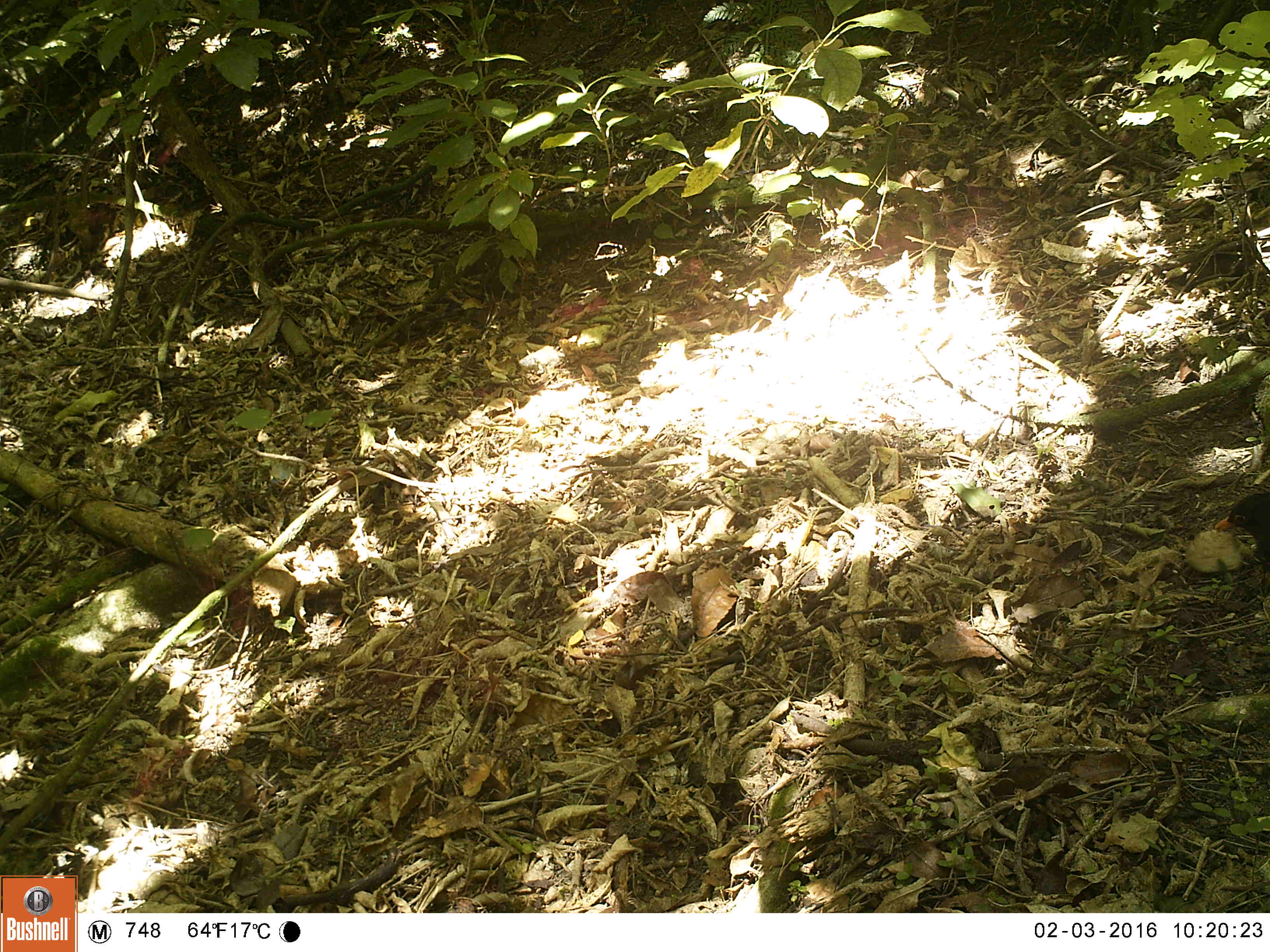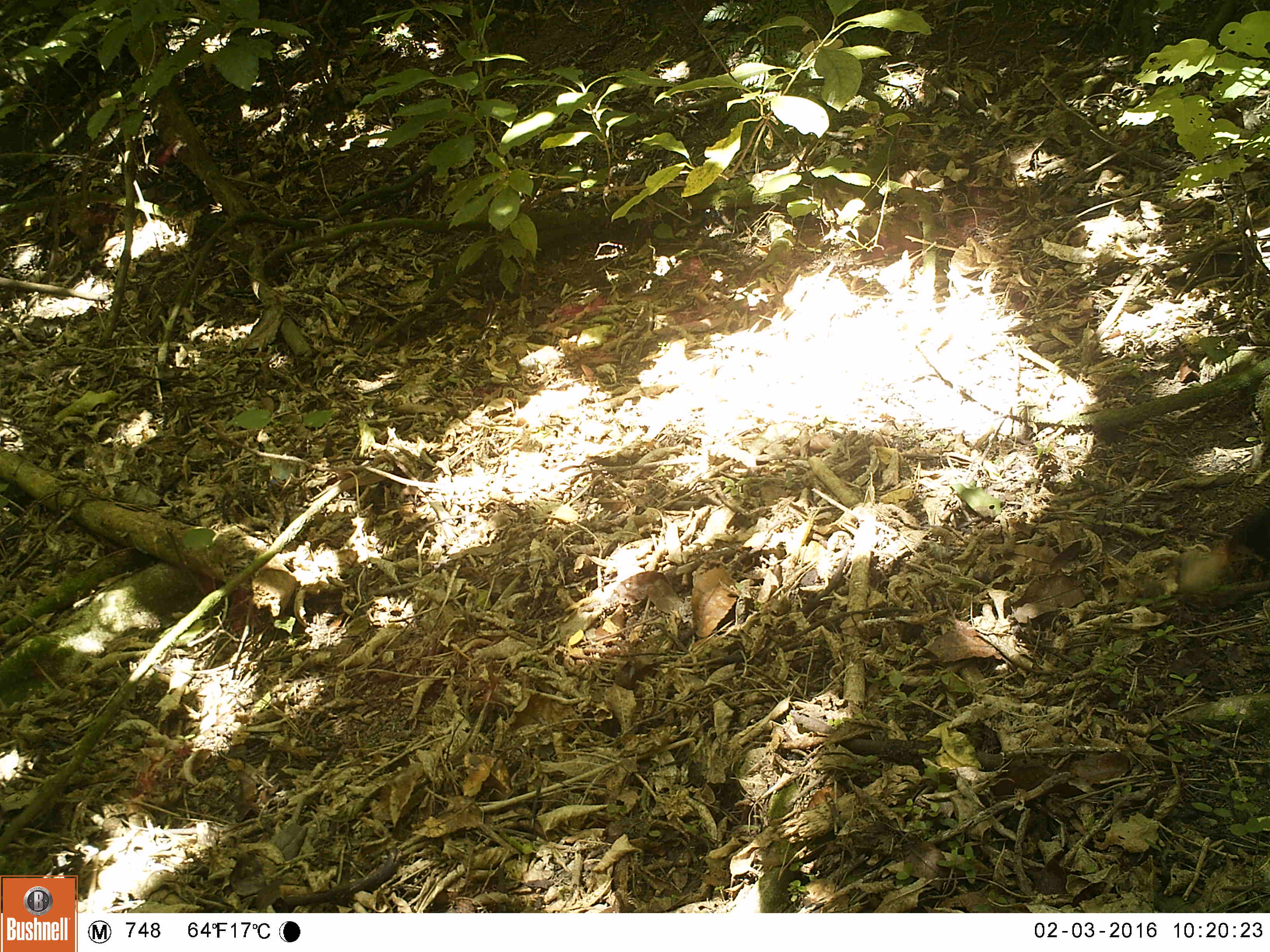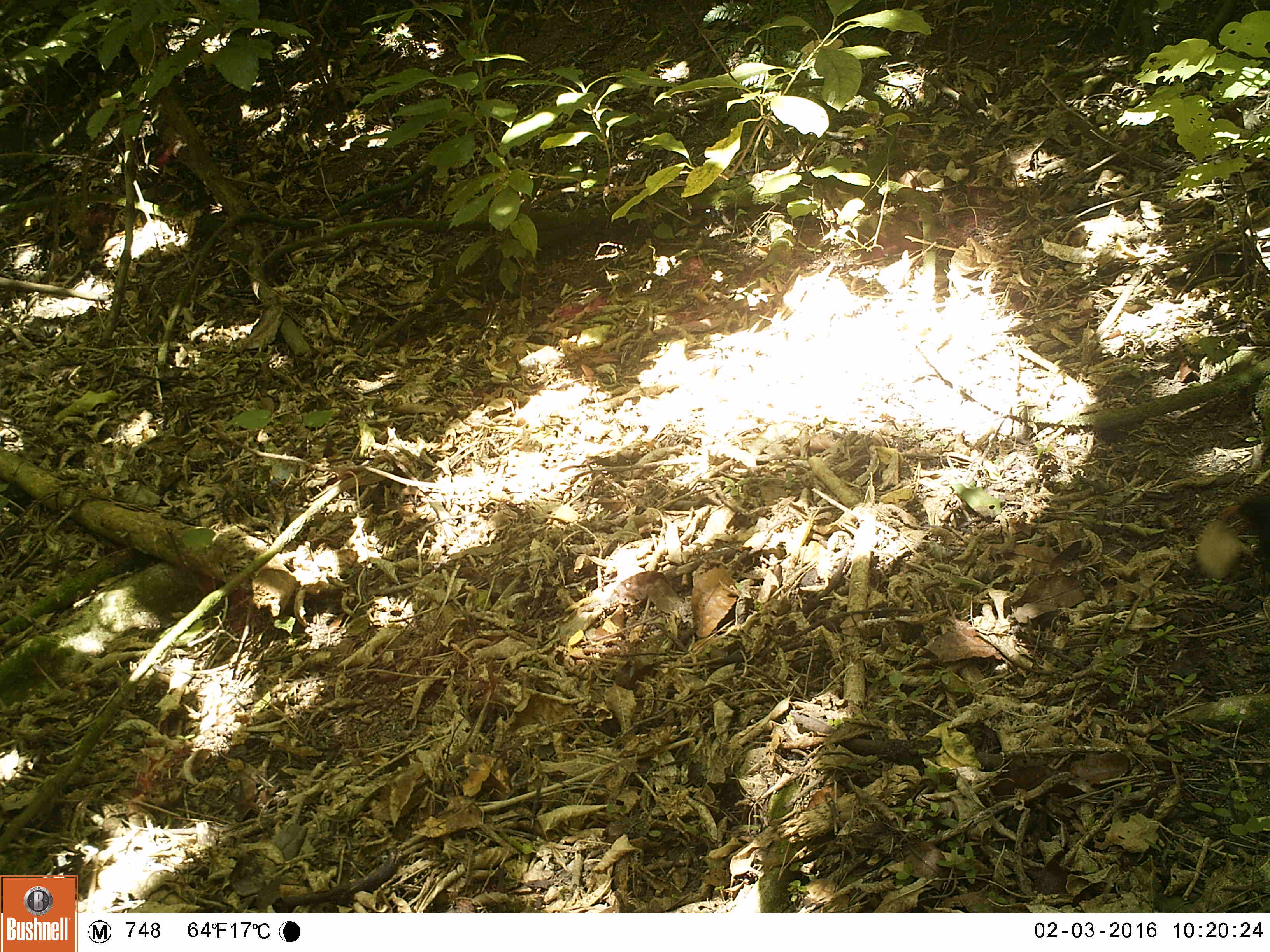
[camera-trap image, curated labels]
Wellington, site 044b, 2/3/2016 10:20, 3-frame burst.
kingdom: Animalia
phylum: Chordata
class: Aves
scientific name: Aves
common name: bird